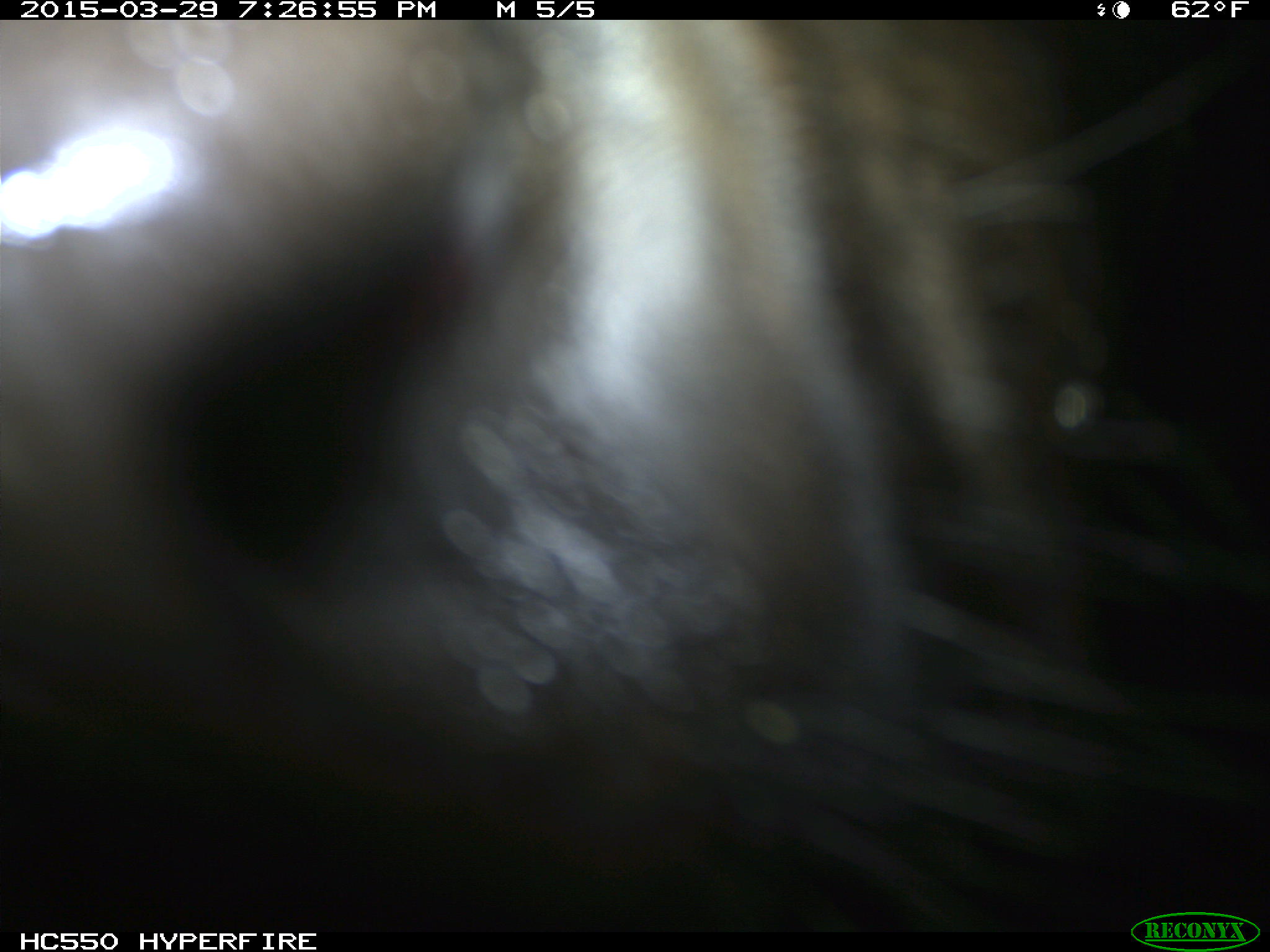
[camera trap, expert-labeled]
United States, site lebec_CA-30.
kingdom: Animalia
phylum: Chordata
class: Mammalia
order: Artiodactyla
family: Bovidae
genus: Bos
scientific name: Bos taurus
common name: domestic cow